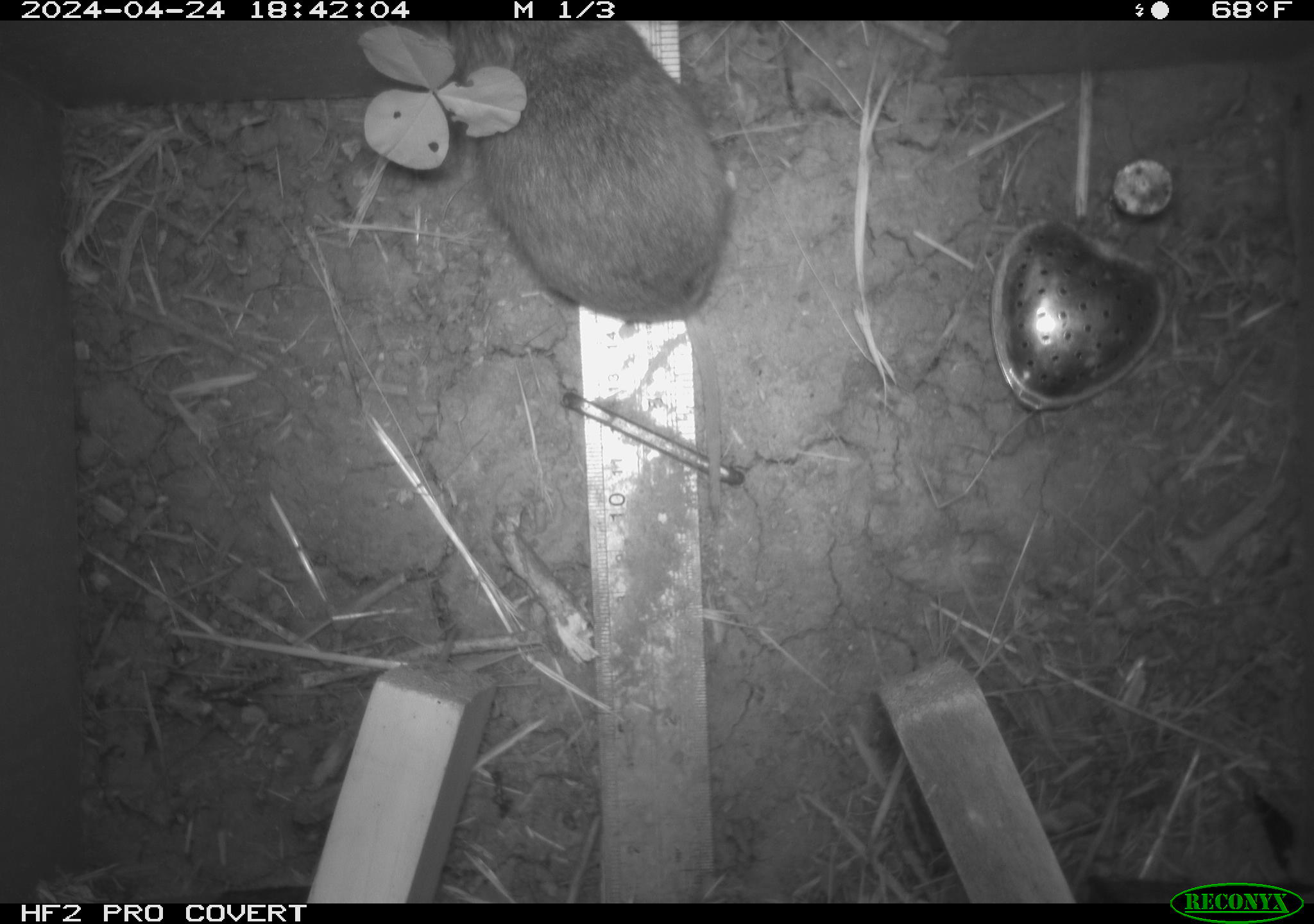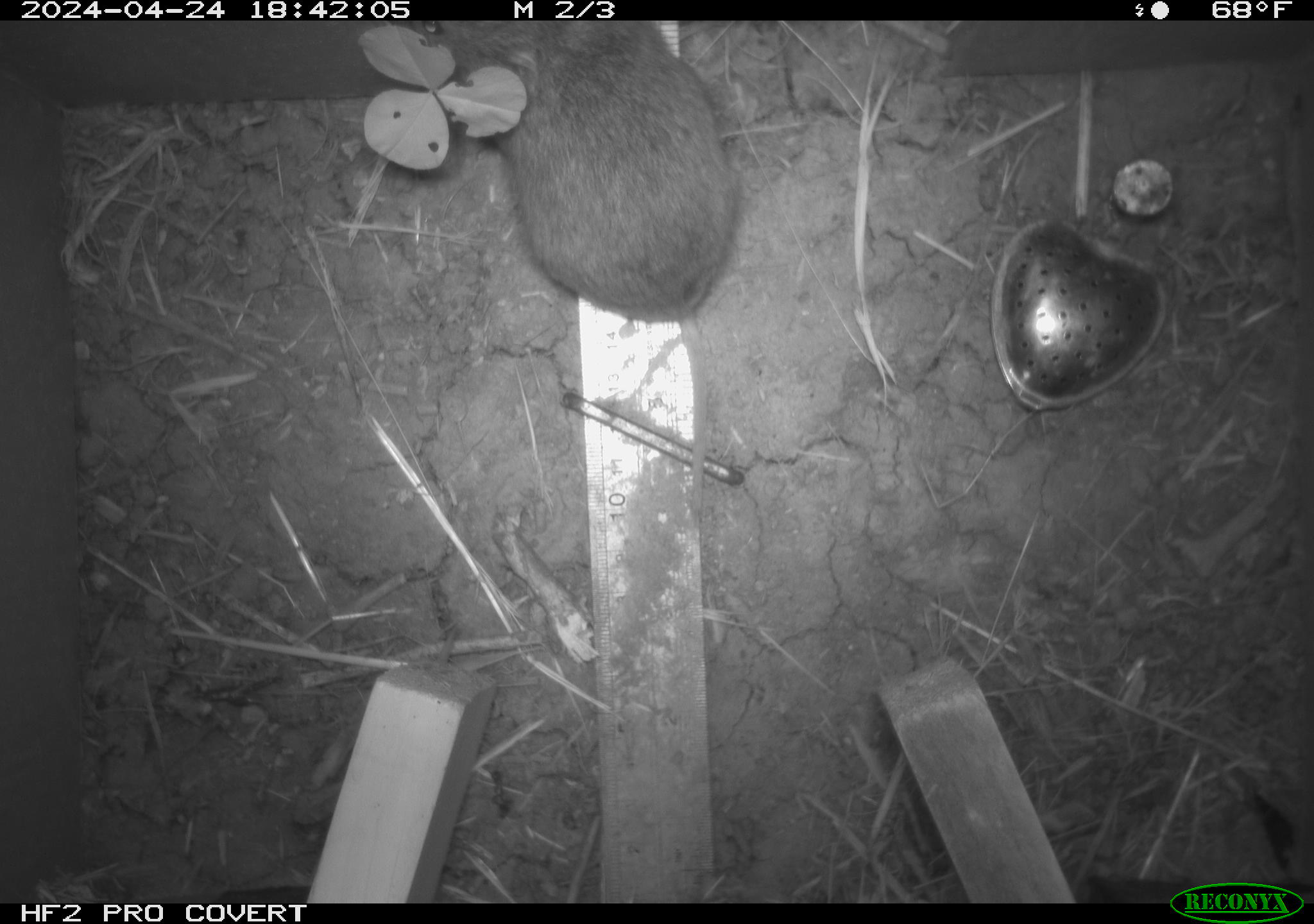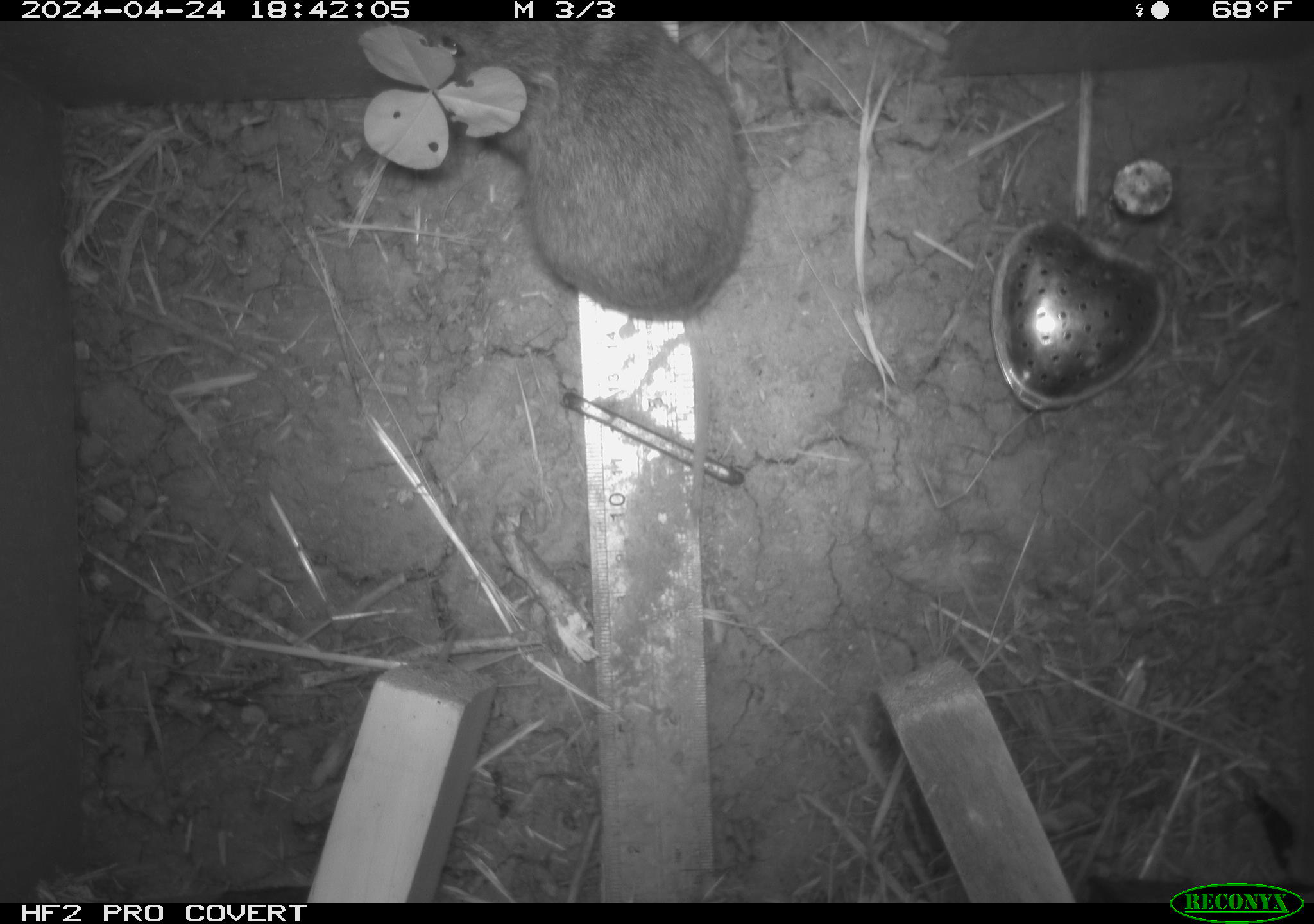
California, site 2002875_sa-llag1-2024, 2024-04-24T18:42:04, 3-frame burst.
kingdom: Animalia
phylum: Chordata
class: Mammalia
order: Rodentia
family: Cricetidae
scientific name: Arvicolinae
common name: voles, lemmings, and muskrats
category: arvicolinae subfamily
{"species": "arvicolinae subfamily (voles, lemmings, and muskrats) (Arvicolinae)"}